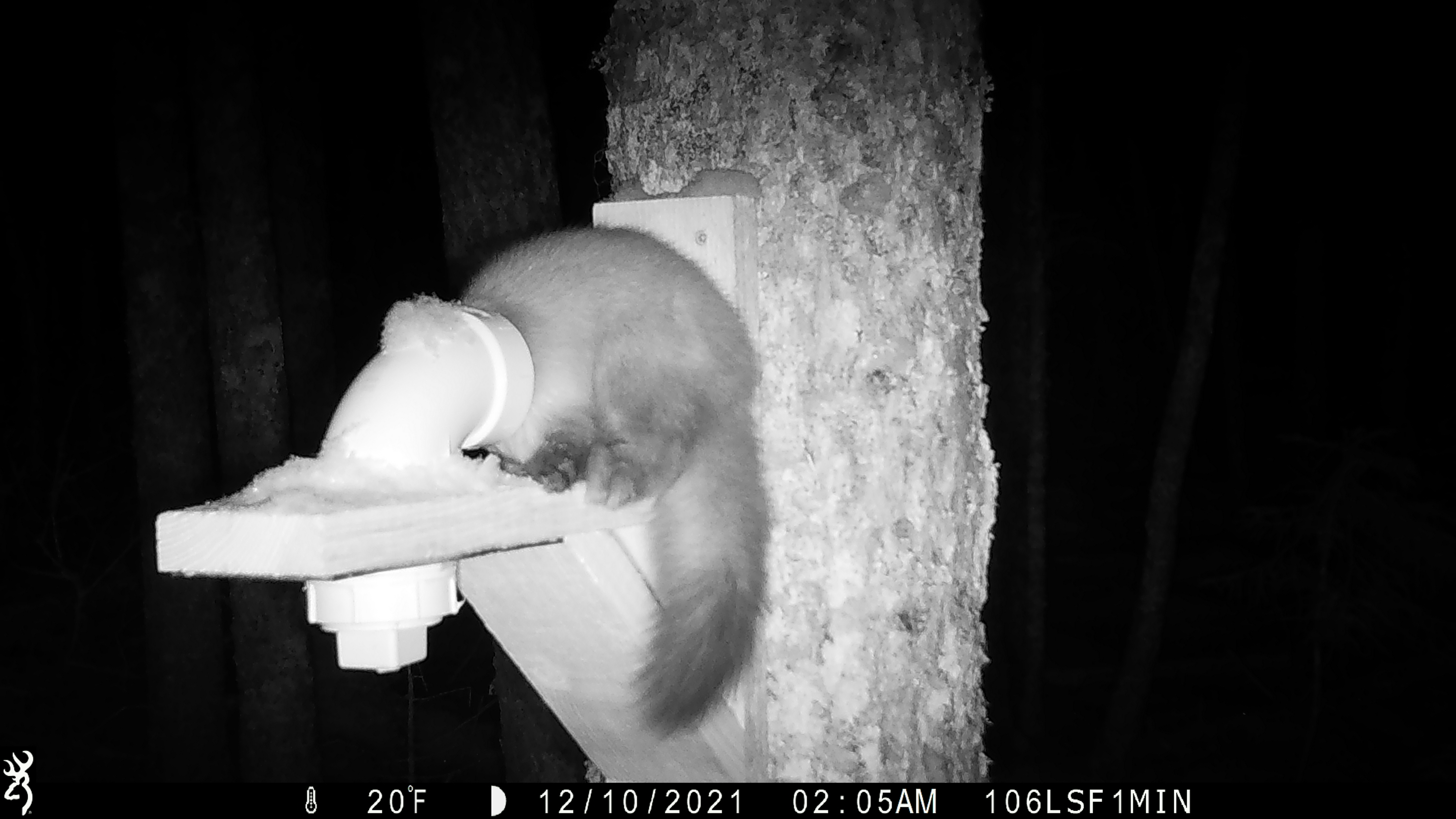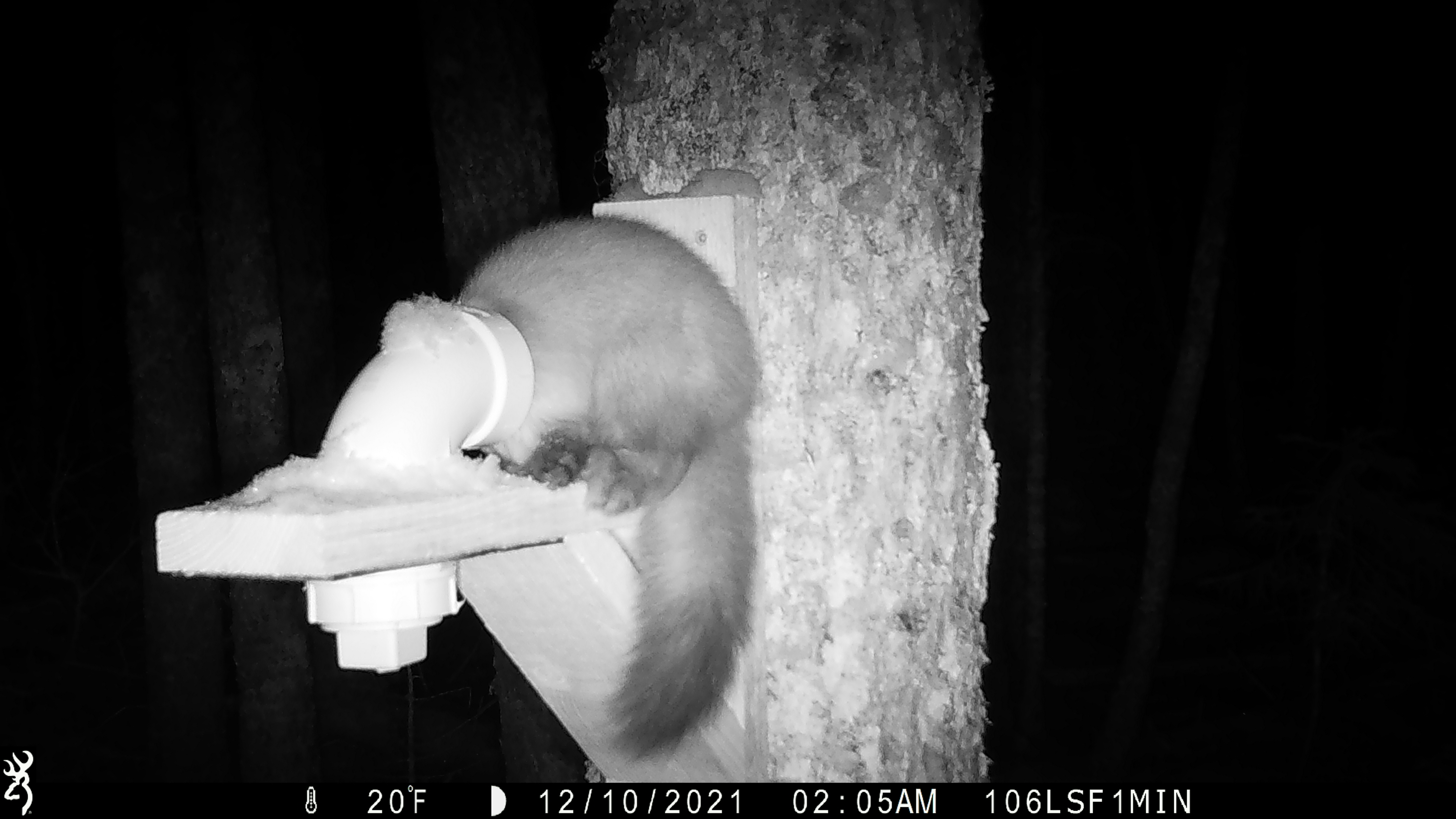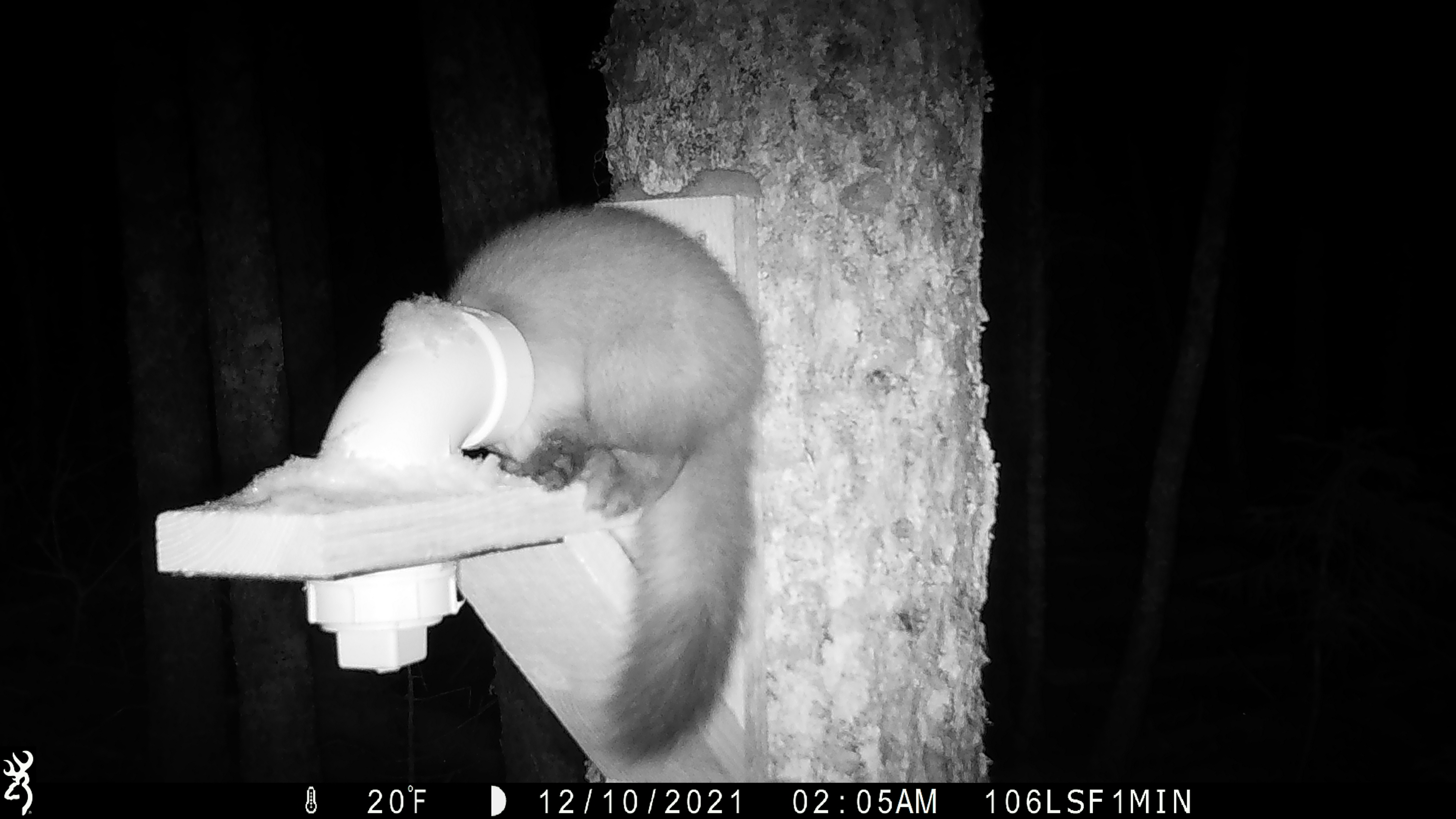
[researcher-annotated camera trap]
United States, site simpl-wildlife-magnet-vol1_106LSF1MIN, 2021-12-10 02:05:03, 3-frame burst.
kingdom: Animalia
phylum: Chordata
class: Mammalia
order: Carnivora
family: Mustelidae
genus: Martes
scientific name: Martes americana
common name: american marten